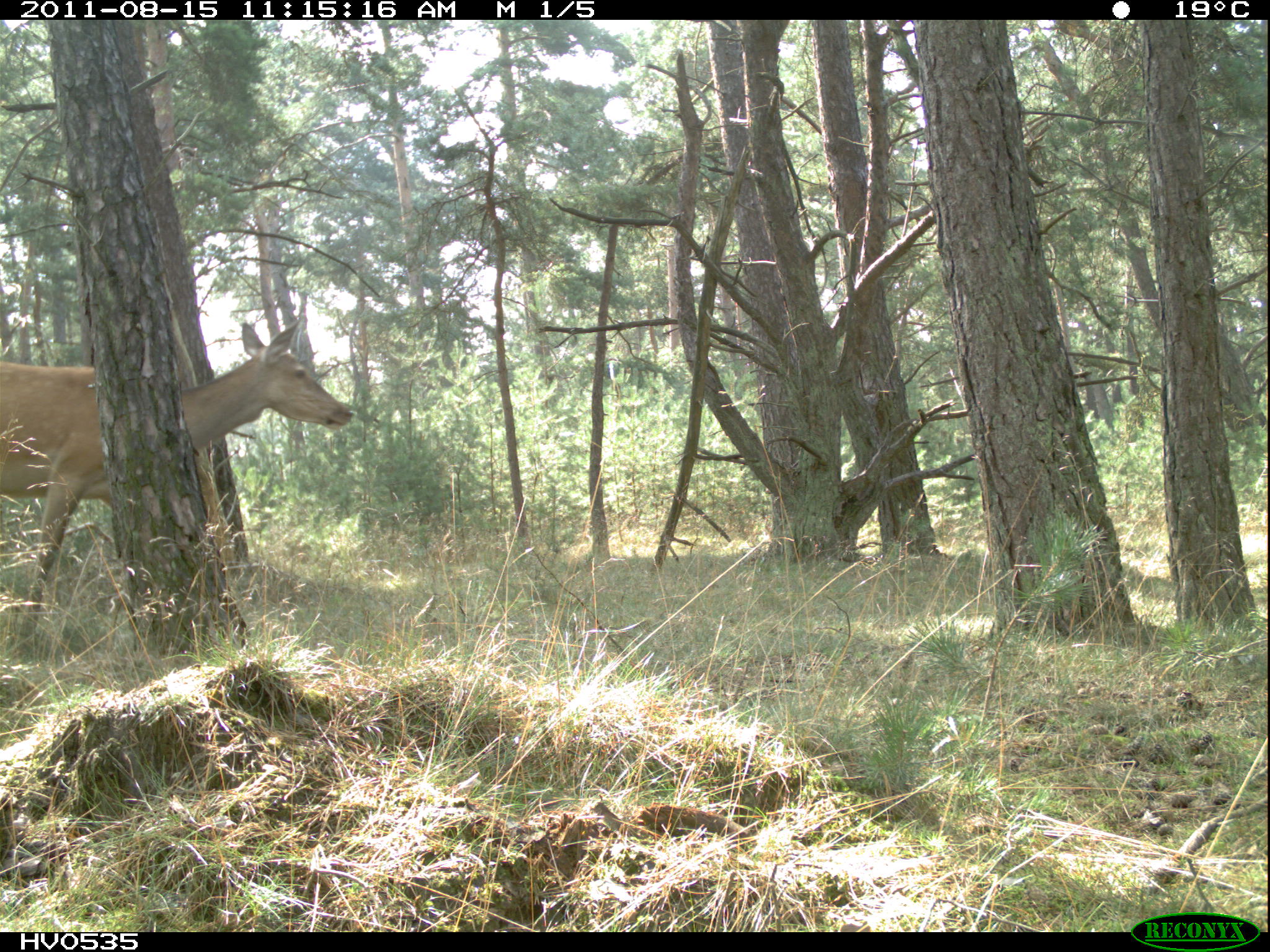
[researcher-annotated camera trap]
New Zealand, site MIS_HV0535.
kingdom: Animalia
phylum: Chordata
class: Mammalia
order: Artiodactyla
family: Cervidae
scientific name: Cervidae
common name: deer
Deer (Cervidae).